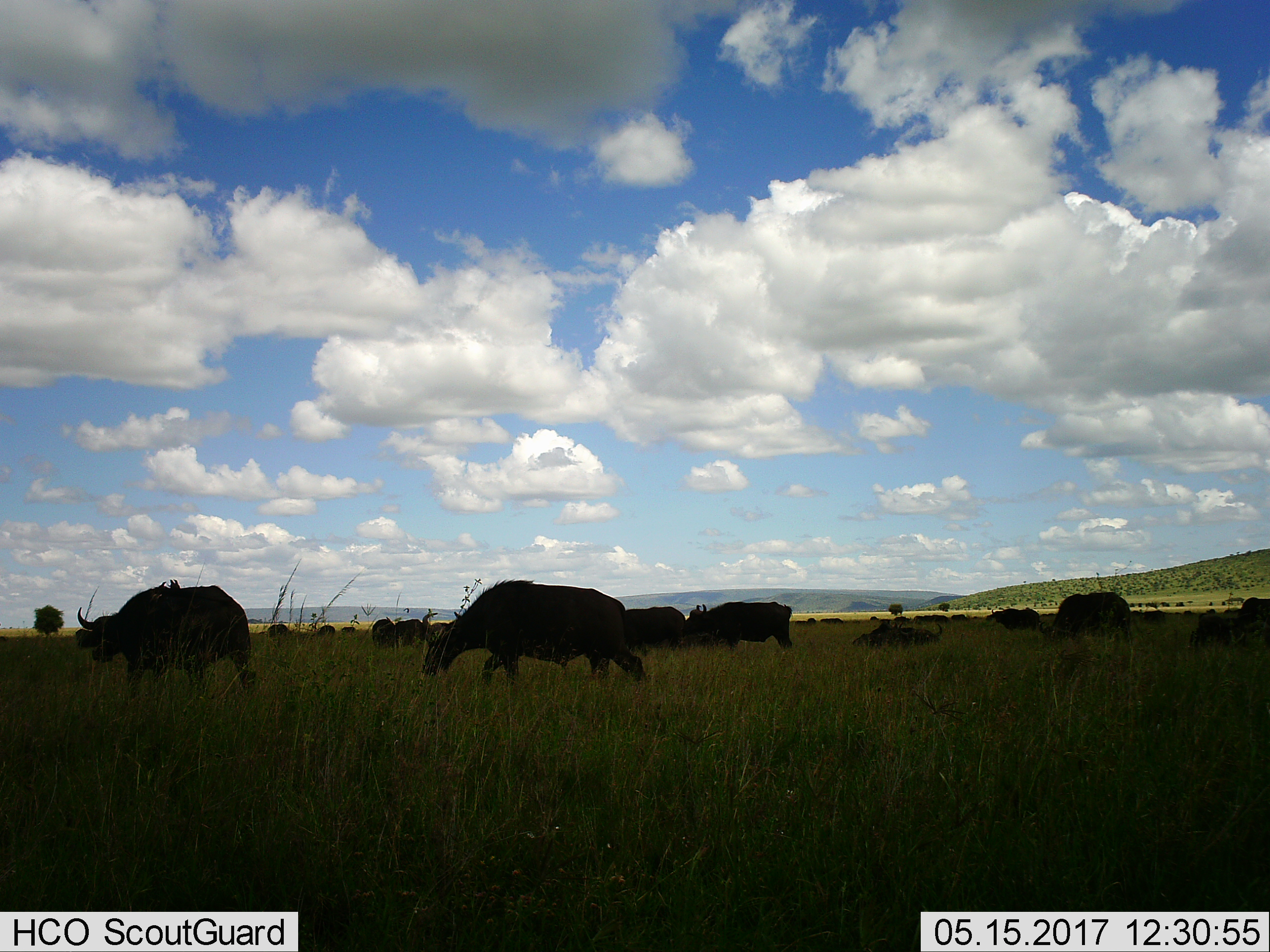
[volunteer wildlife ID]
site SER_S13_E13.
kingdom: Animalia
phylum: Chordata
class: Mammalia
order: Artiodactyla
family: Bovidae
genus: Syncerus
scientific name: Syncerus caffer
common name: african buffalo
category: buffalo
Buffalo (african buffalo) (Syncerus caffer), count 11-50. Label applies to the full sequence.